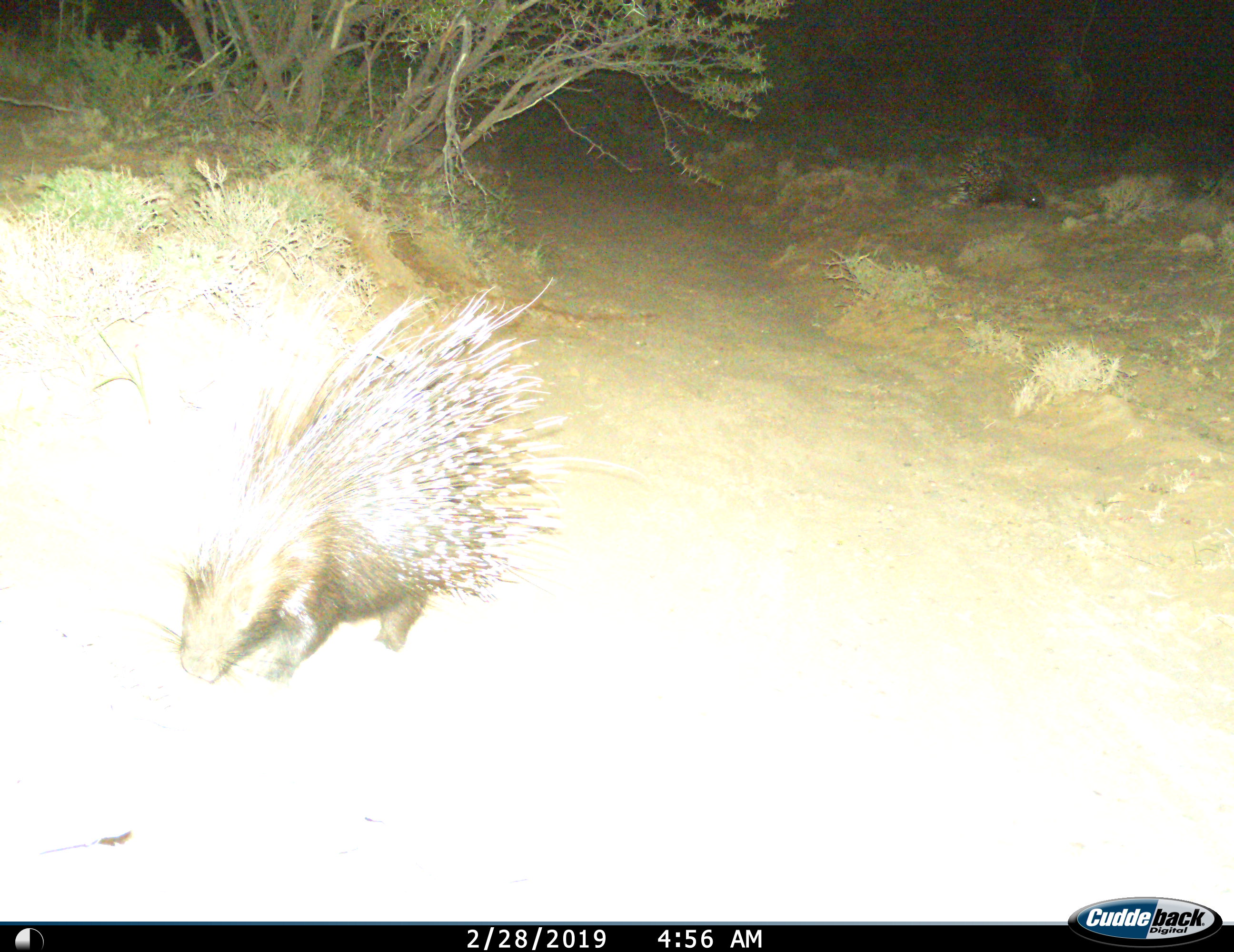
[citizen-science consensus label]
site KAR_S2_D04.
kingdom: Animalia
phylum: Chordata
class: Mammalia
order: Rodentia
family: Hystricidae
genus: Hystrix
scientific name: Hystrix cristata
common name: crested porcupine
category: porcupine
Porcupine (crested porcupine) (Hystrix cristata), count 1. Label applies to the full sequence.